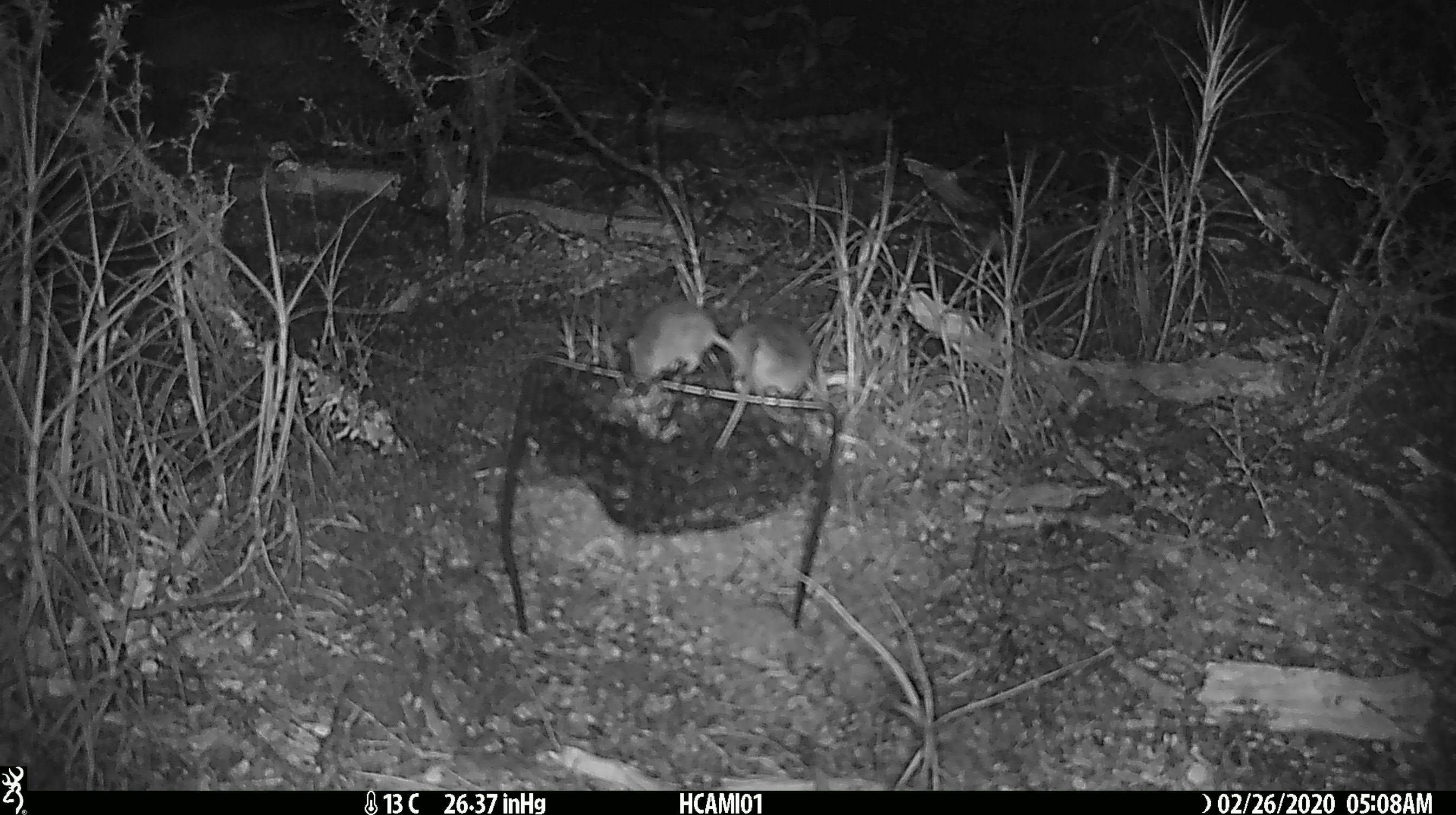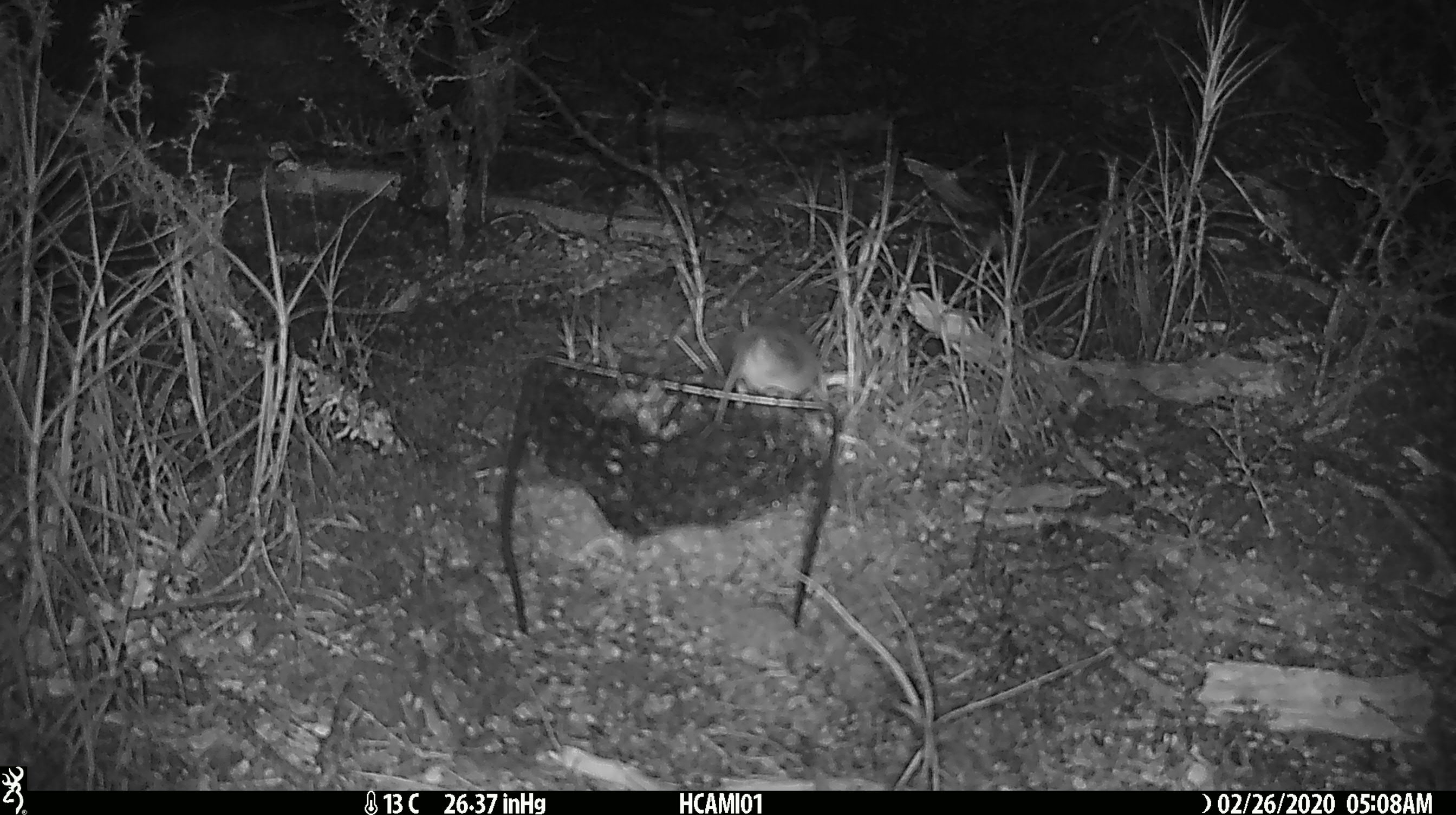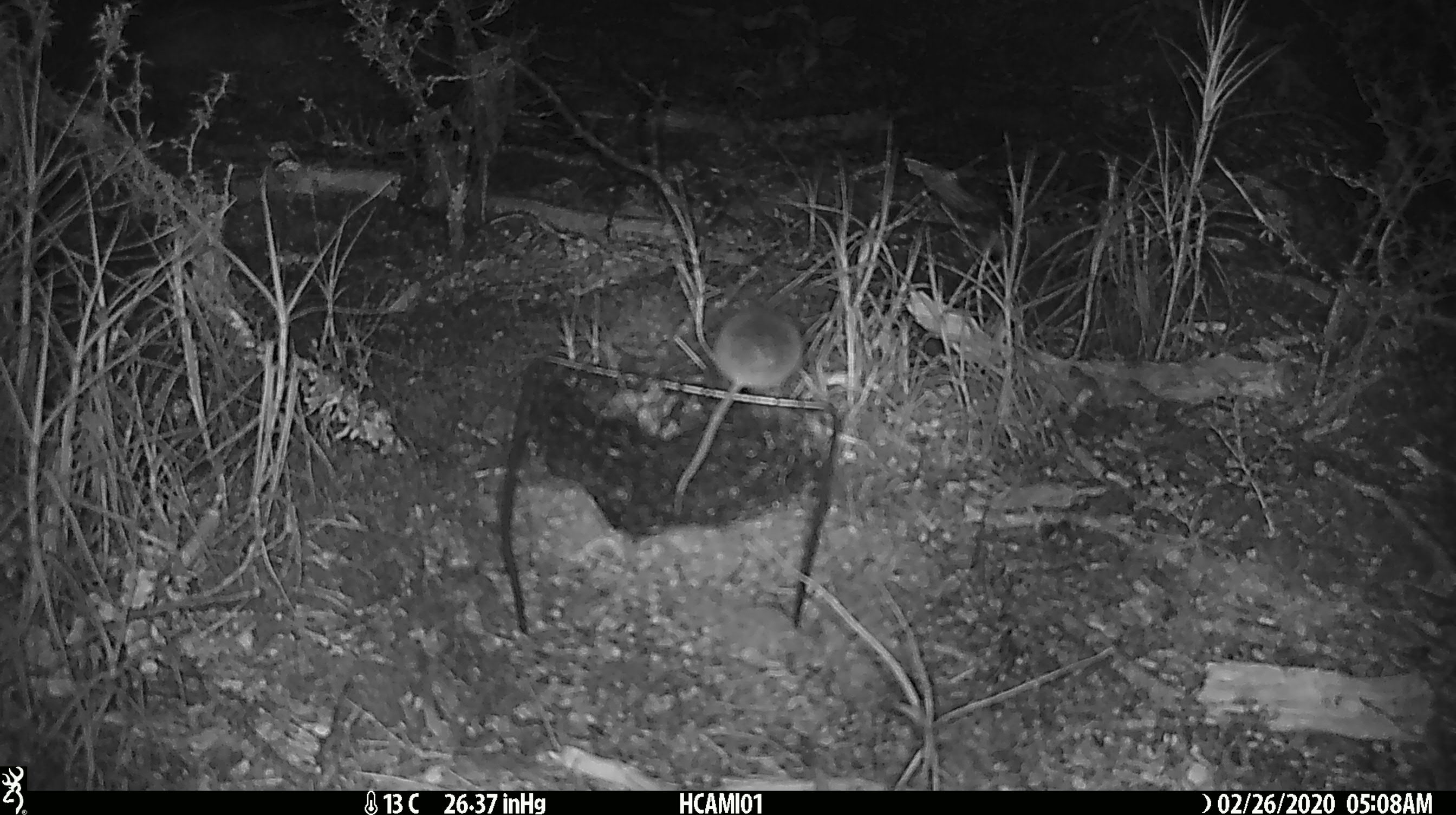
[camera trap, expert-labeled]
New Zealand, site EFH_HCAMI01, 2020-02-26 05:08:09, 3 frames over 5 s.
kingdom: Animalia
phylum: Chordata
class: Mammalia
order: Rodentia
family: Muridae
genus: Mus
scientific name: Mus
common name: mouse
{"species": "mouse (Mus)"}